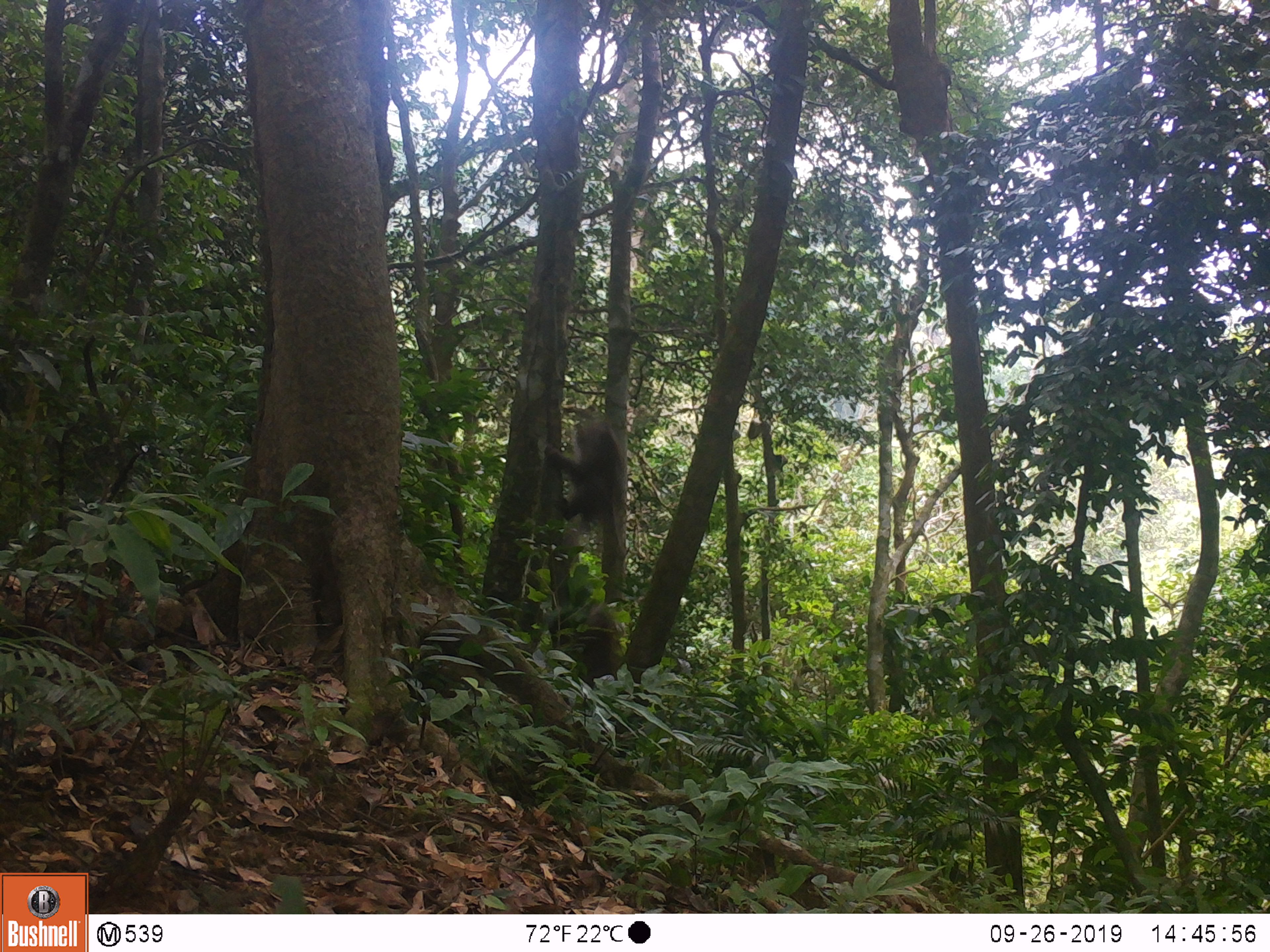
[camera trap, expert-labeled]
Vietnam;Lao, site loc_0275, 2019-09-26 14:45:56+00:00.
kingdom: Animalia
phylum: Chordata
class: Mammalia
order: Primates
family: Cercopithecidae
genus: Macaca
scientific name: Macaca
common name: macaques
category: assam or rhesus macaque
Assam or rhesus macaque (macaques) (Macaca). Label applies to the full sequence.